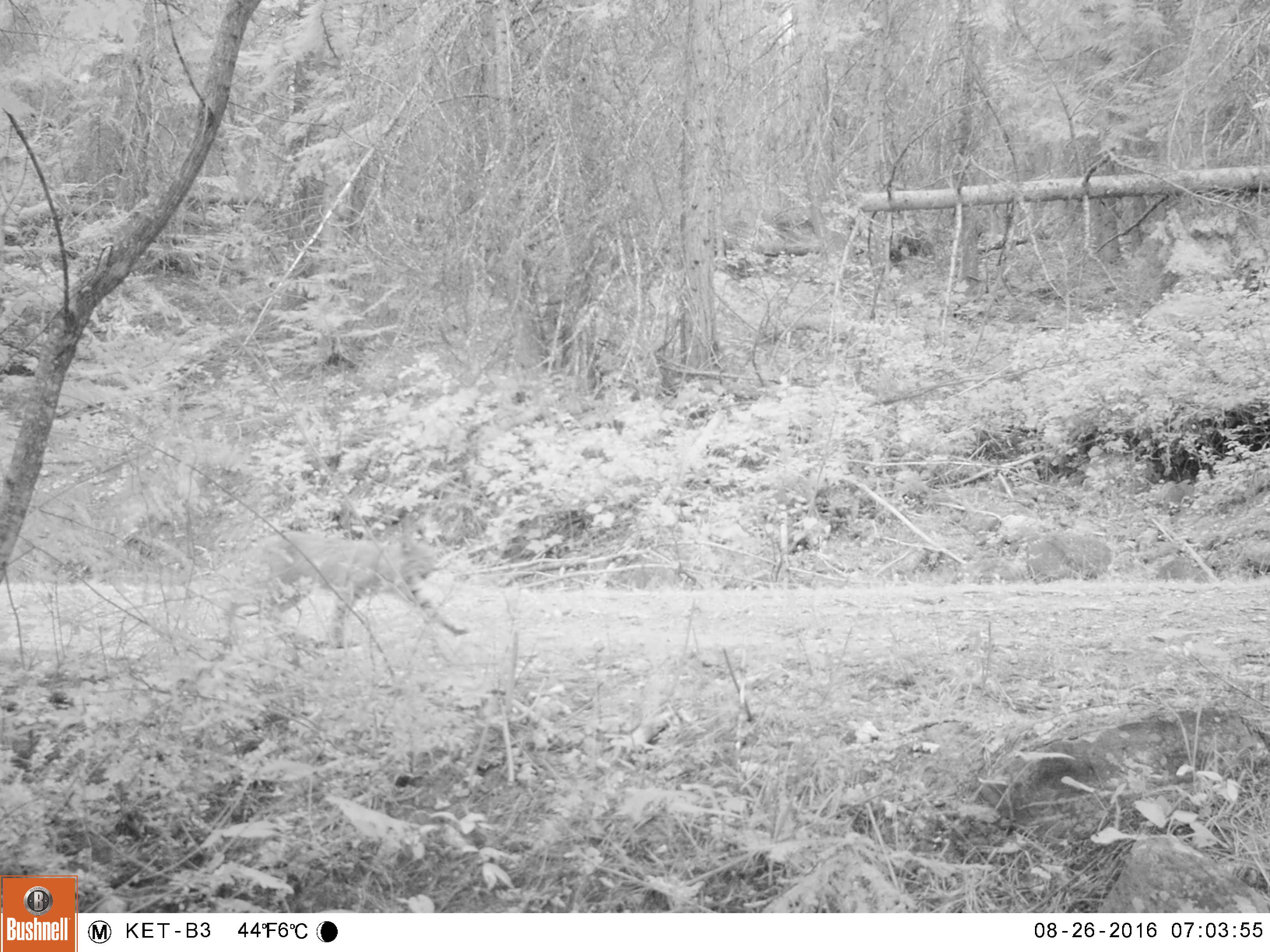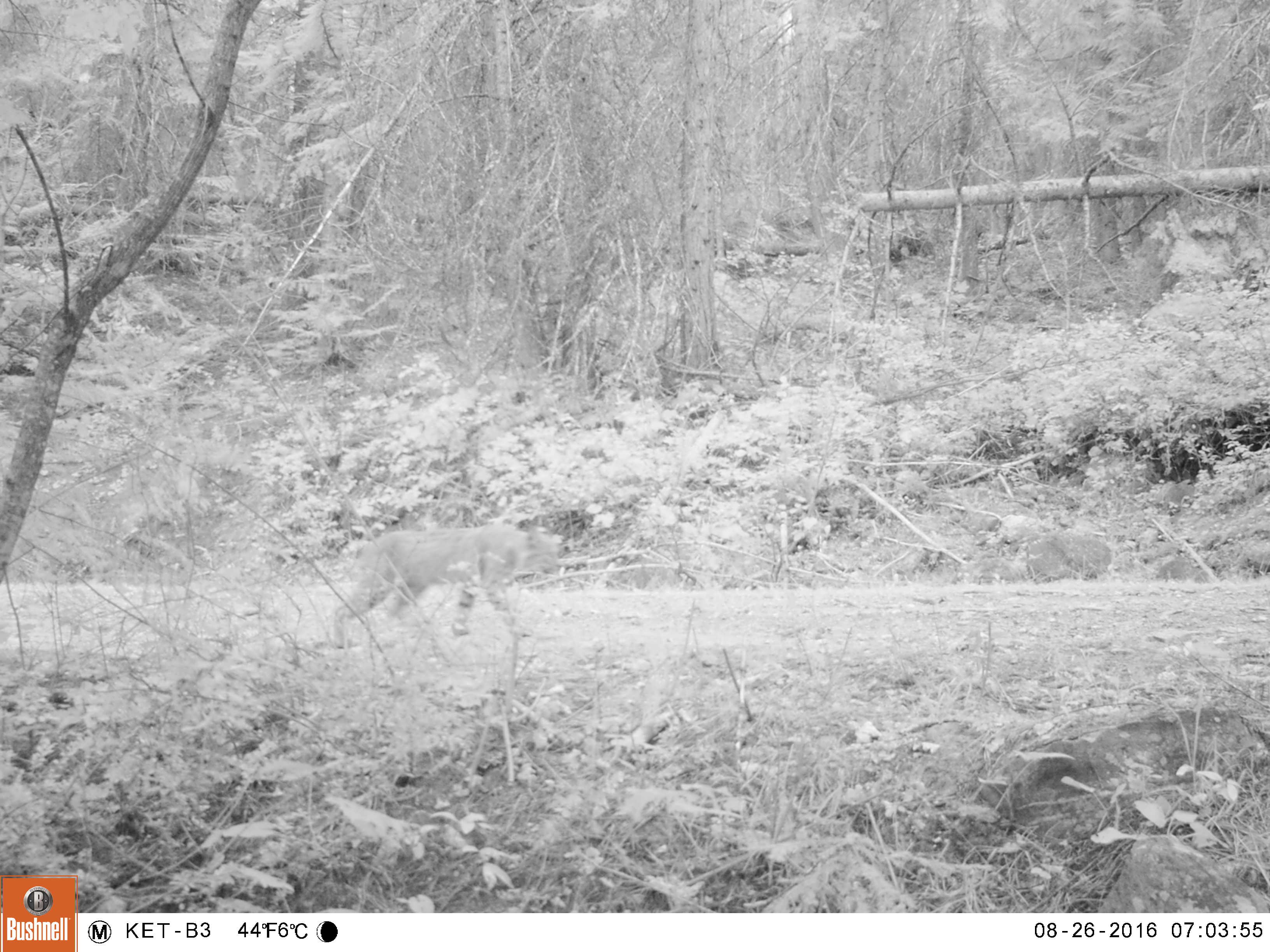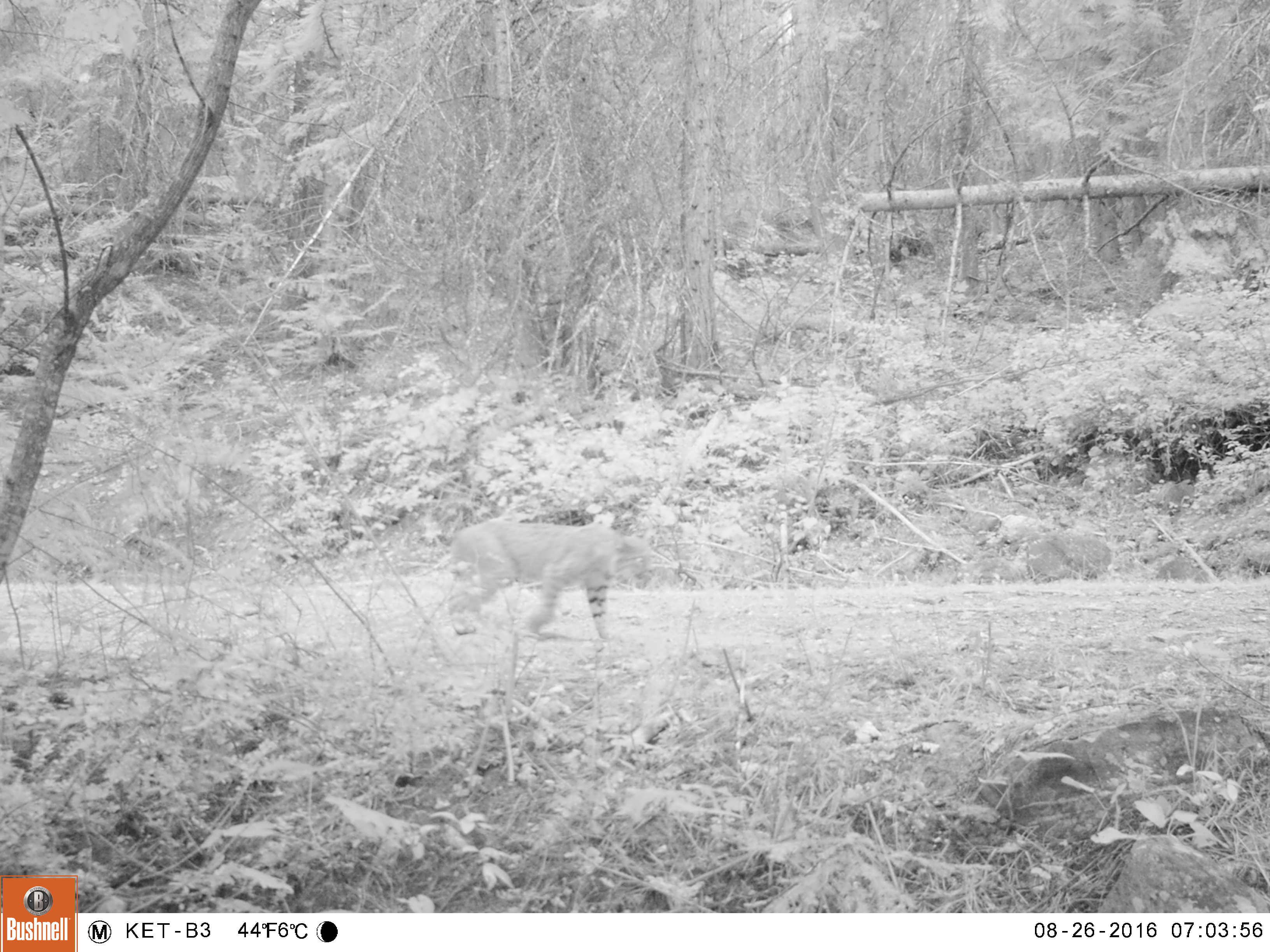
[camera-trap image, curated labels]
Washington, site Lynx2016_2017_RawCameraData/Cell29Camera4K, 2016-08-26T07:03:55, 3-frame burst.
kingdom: Animalia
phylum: Chordata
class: Mammalia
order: Carnivora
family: Felidae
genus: Lynx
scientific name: Lynx rufus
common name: bobcat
Lynx rufus (bobcat). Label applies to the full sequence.